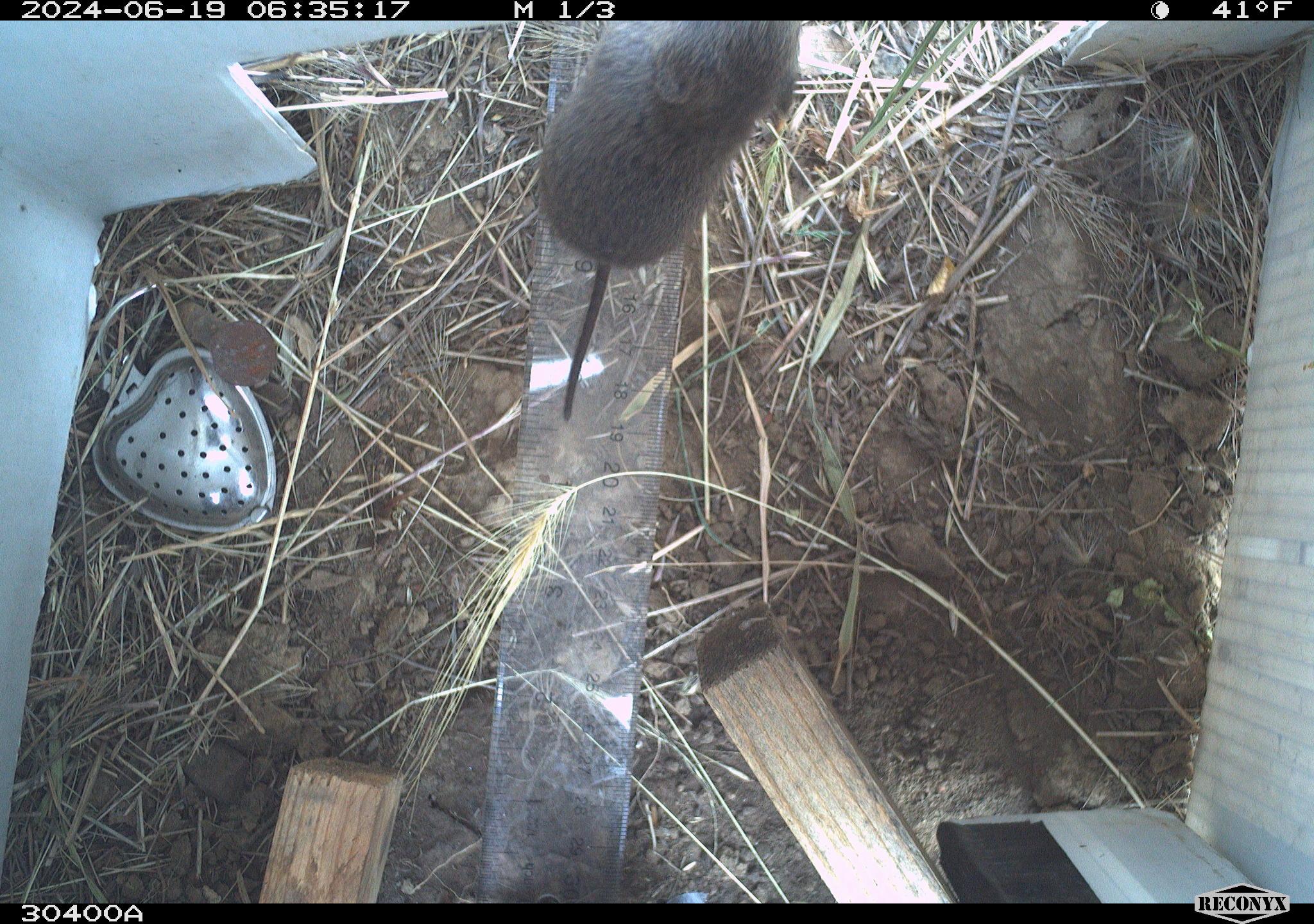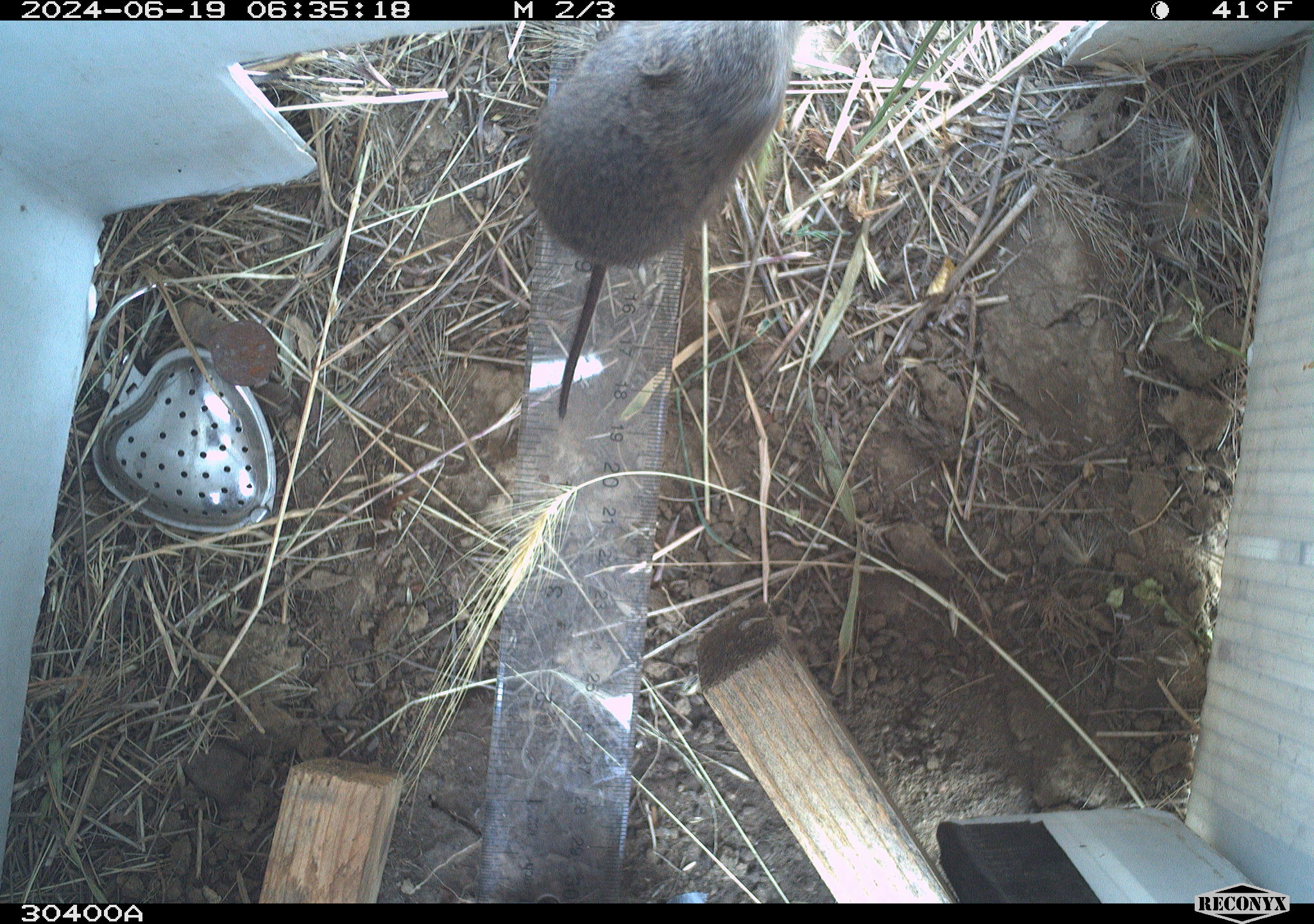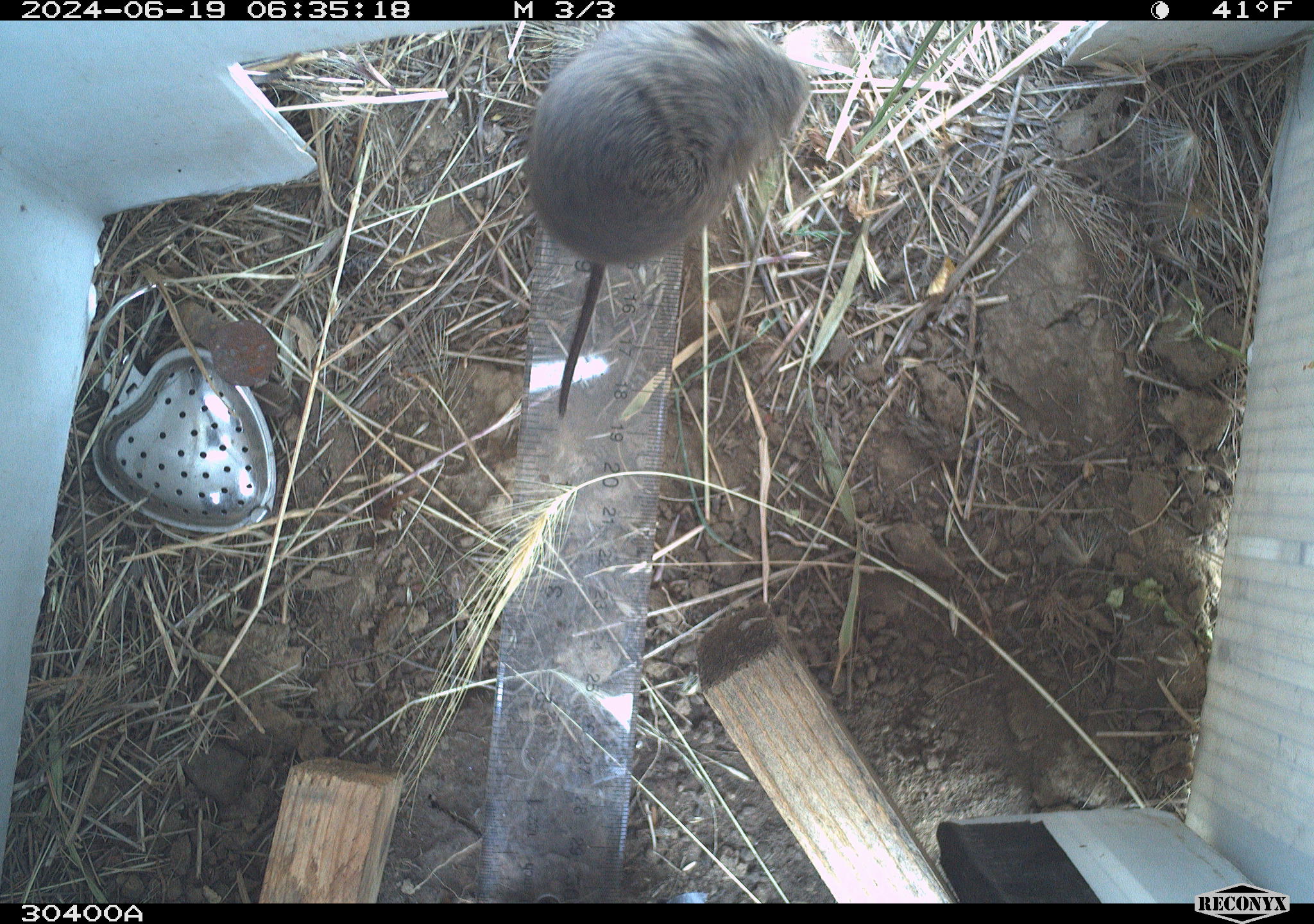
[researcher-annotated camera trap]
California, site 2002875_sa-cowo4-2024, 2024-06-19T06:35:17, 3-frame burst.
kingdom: Animalia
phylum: Chordata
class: Mammalia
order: Rodentia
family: Cricetidae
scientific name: Arvicolinae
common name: voles, lemmings, and muskrats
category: arvicolinae subfamily